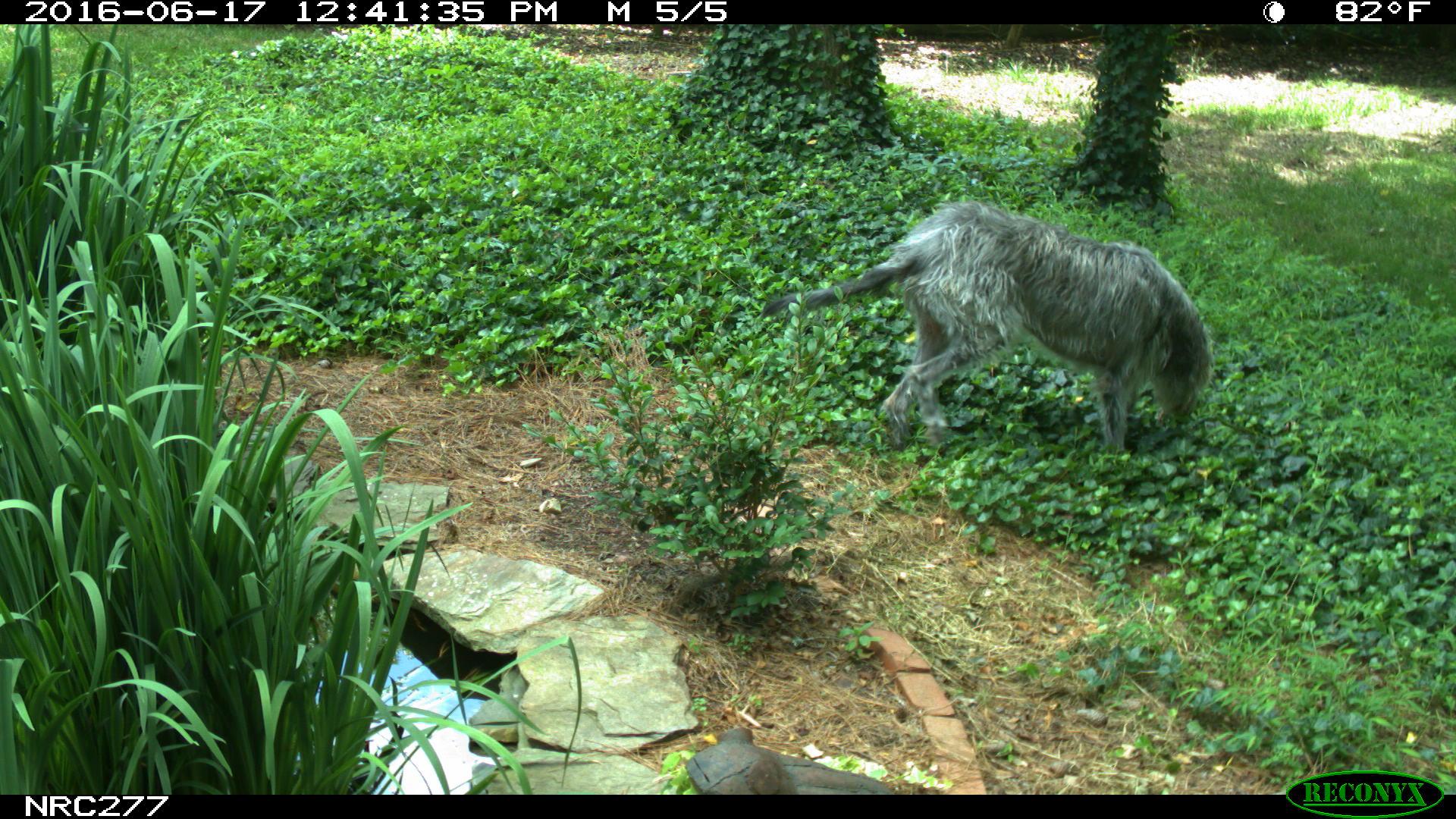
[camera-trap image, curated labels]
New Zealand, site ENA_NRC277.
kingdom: Animalia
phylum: Chordata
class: Mammalia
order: Carnivora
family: Canidae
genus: Canis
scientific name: Canis familiaris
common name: domestic dog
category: dog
Dog (domestic dog) (Canis familiaris).